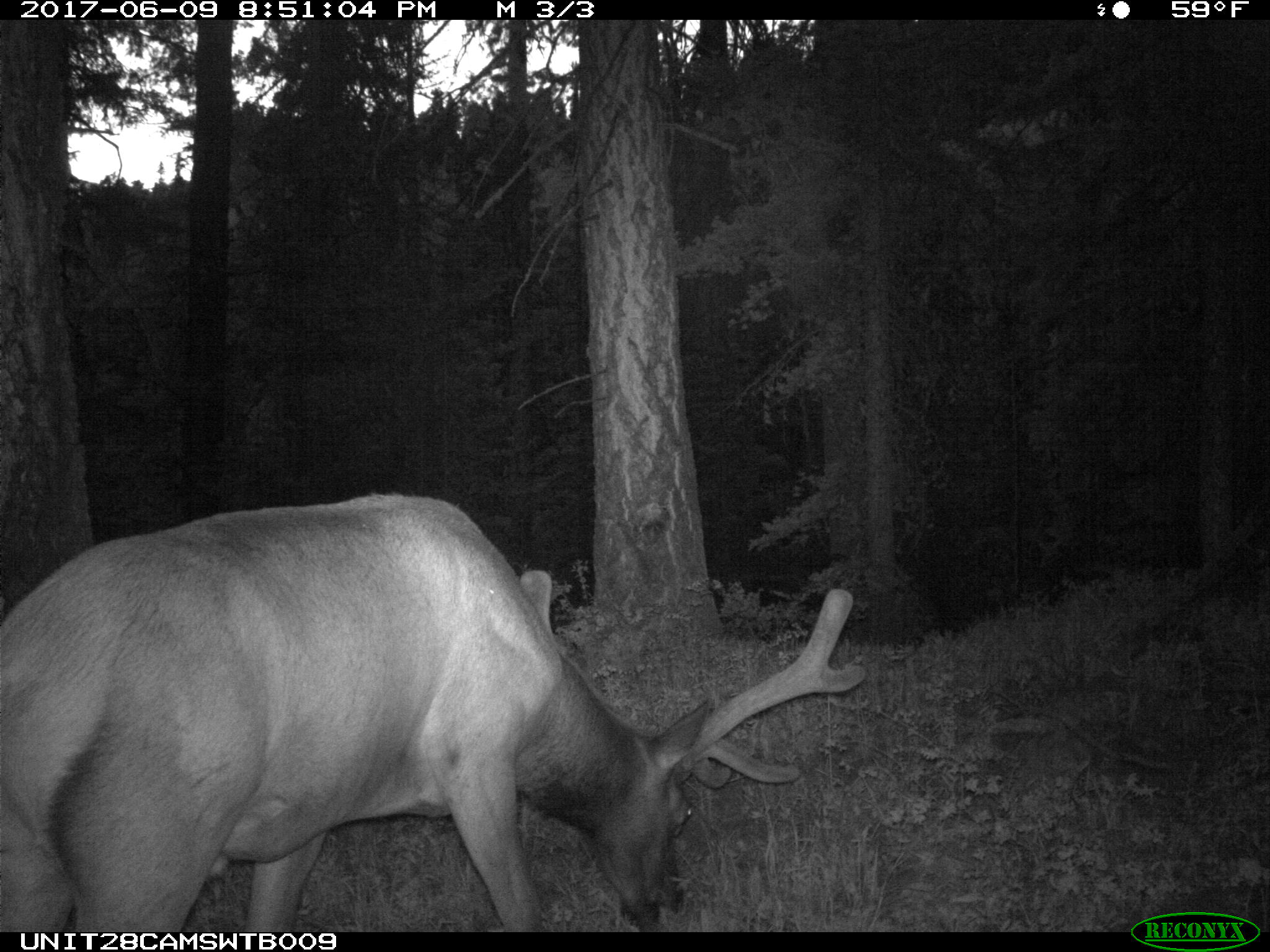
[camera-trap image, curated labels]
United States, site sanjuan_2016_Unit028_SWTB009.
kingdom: Animalia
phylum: Chordata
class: Mammalia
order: Artiodactyla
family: Cervidae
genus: Cervus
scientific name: Cervus elaphus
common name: red deer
Cervus elaphus (red deer).